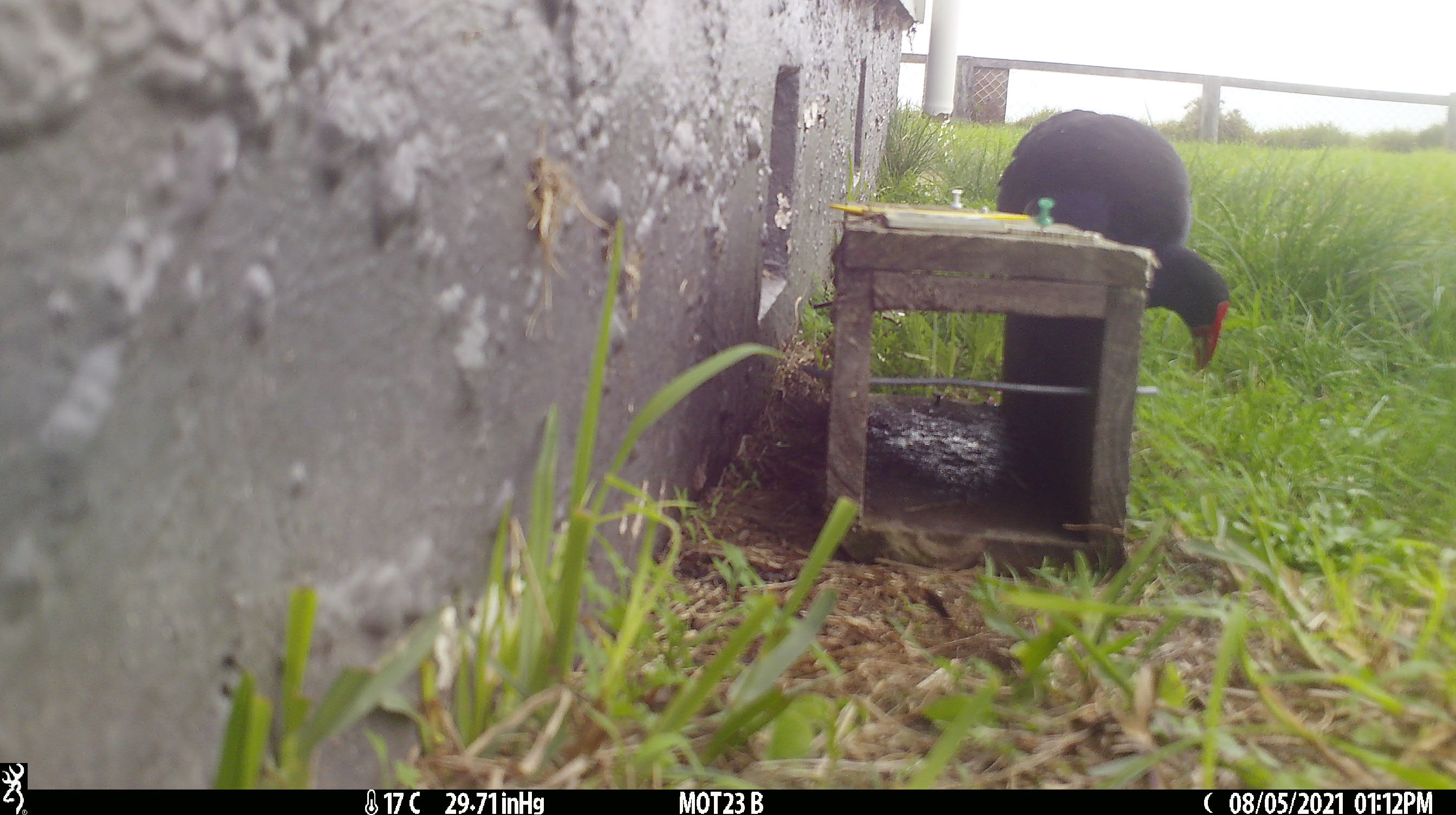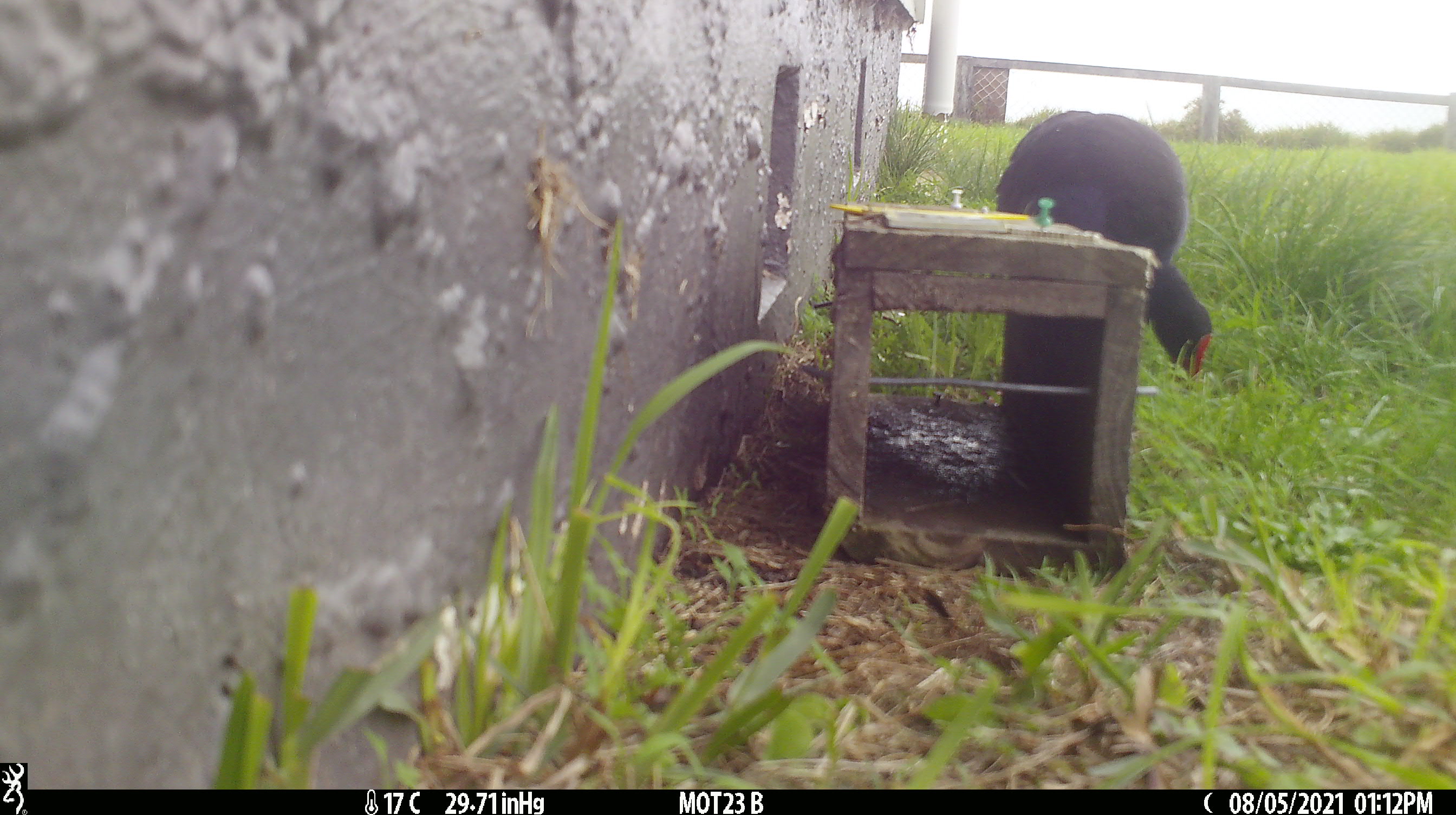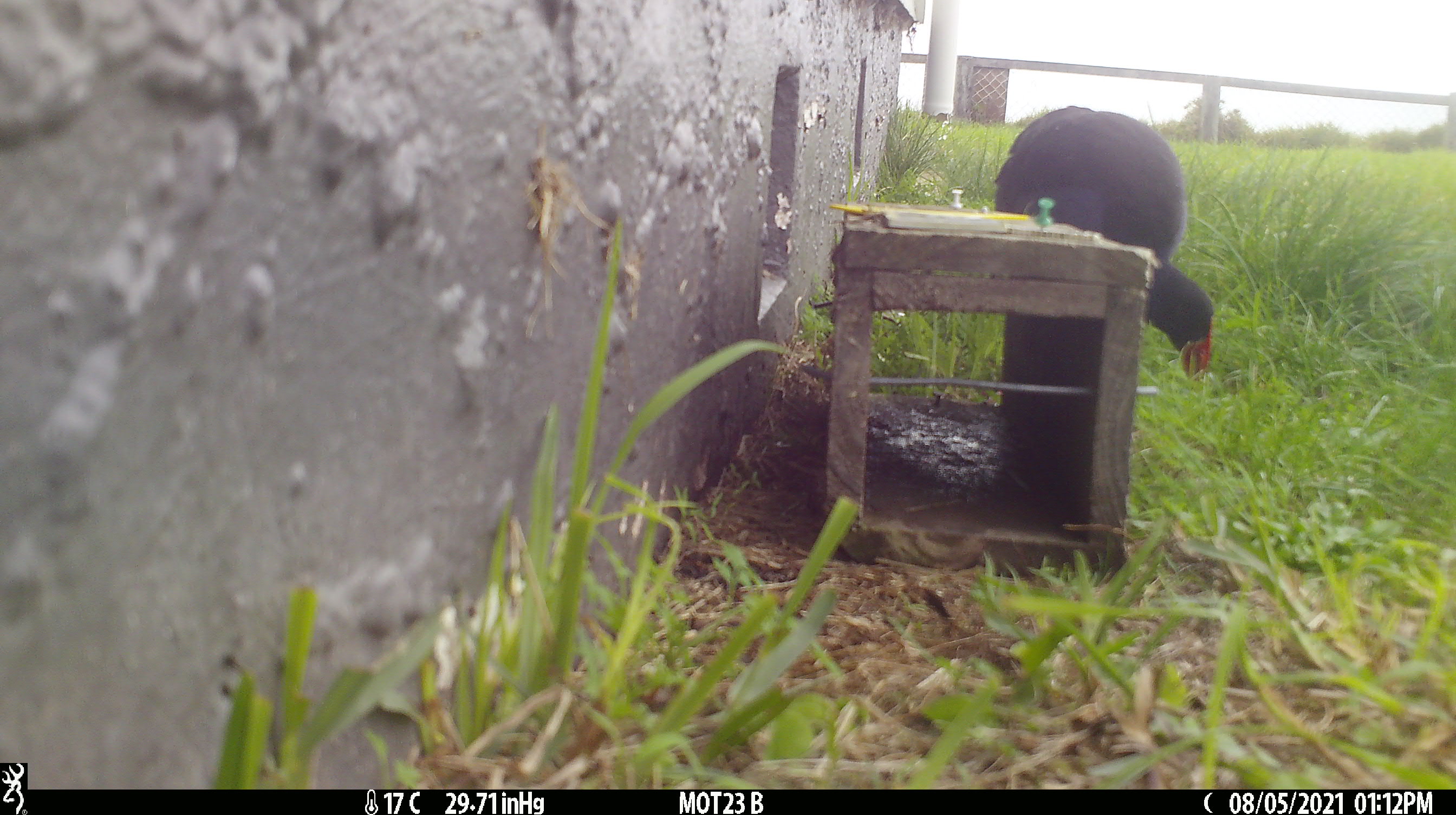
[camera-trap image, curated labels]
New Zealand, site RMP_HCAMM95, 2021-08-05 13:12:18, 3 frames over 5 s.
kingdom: Animalia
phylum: Chordata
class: Aves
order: Gruiformes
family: Rallidae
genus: Porphyrio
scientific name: Porphyrio melanotus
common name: australasian swamphen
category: pukeko